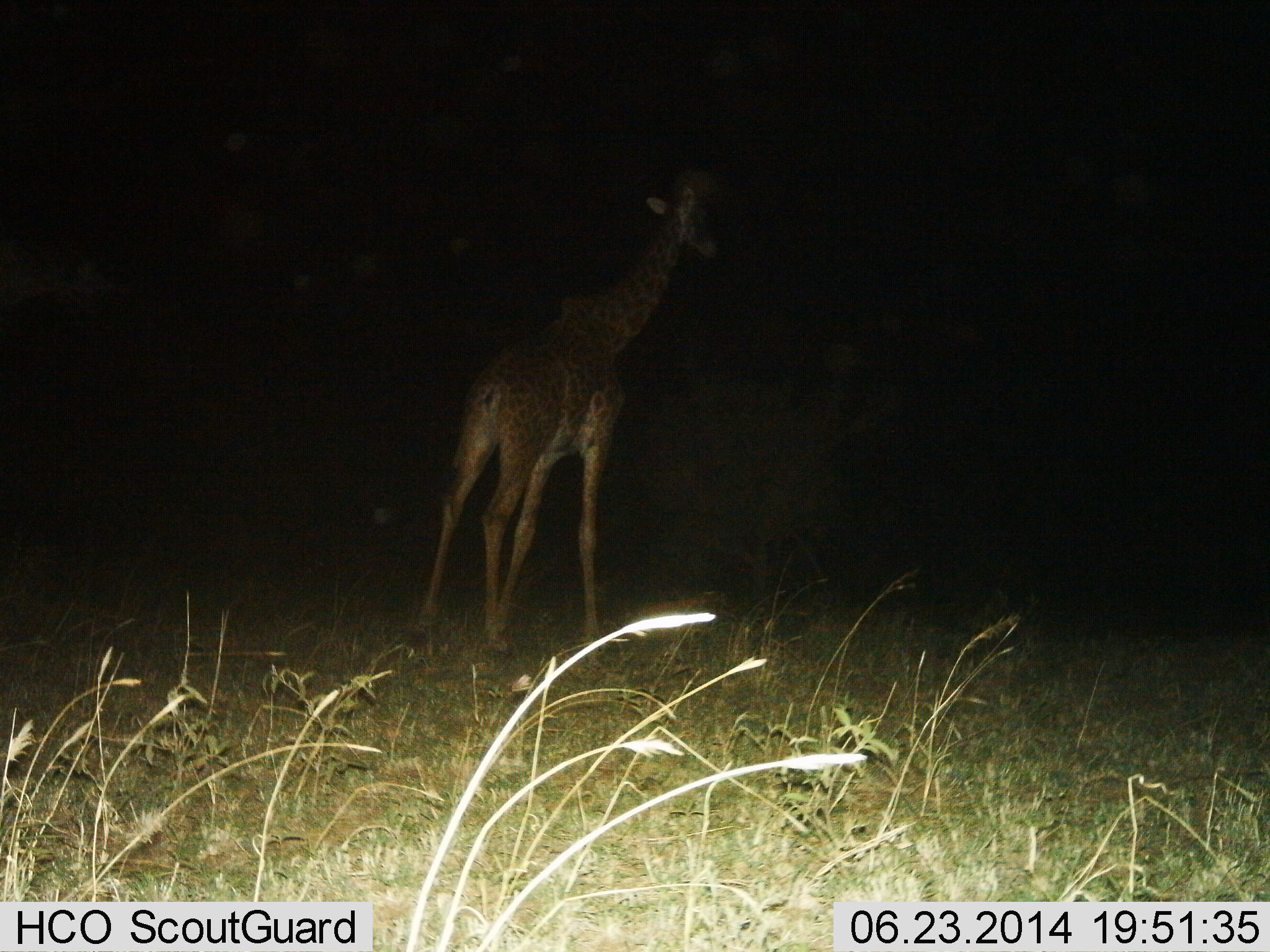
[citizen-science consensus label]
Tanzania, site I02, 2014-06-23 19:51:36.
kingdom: Animalia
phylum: Chordata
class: Mammalia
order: Artiodactyla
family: Giraffidae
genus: Giraffa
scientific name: Giraffa camelopardalis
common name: giraffe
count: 1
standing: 60%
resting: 0%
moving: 30%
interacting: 0%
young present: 0%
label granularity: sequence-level